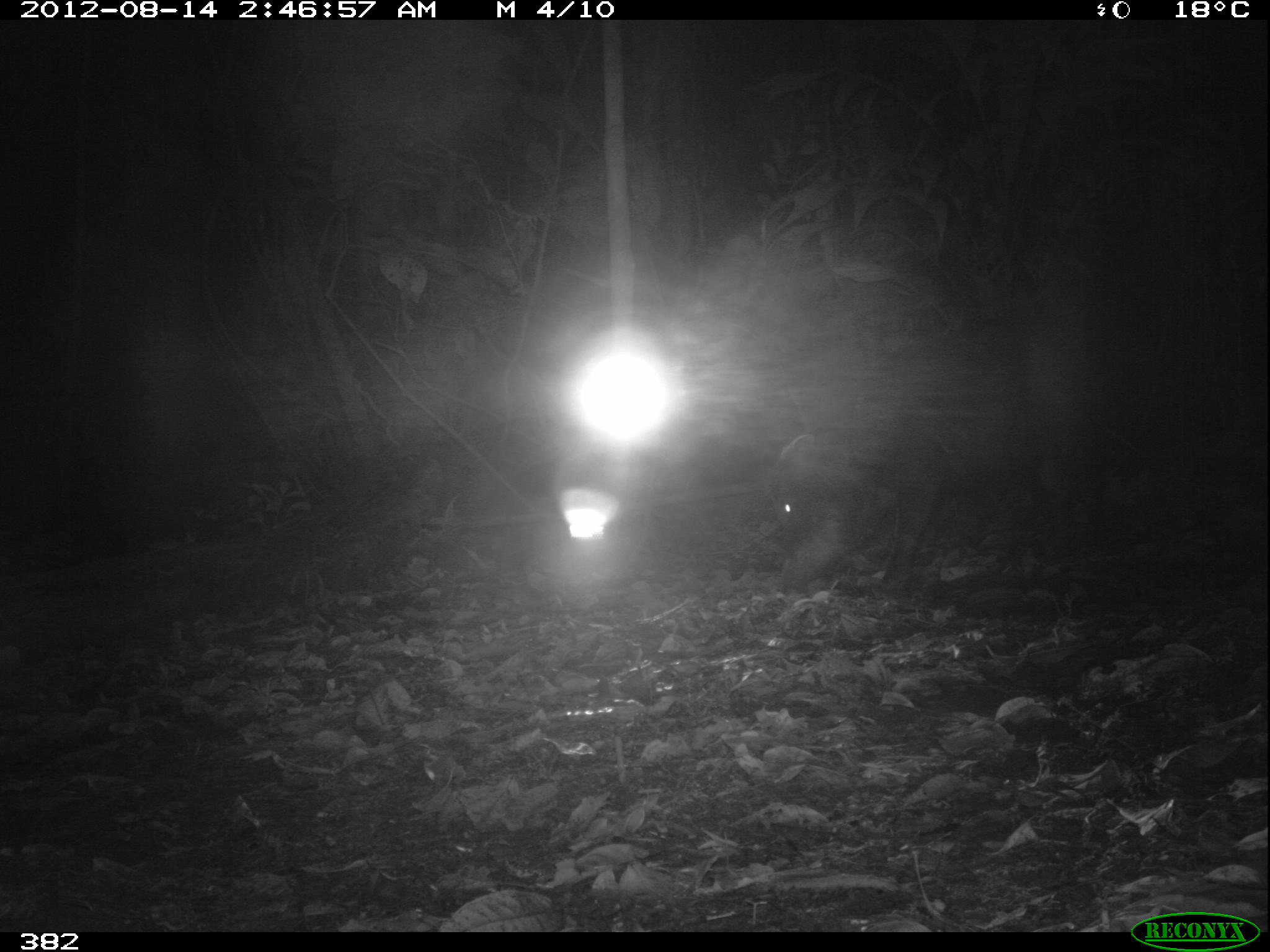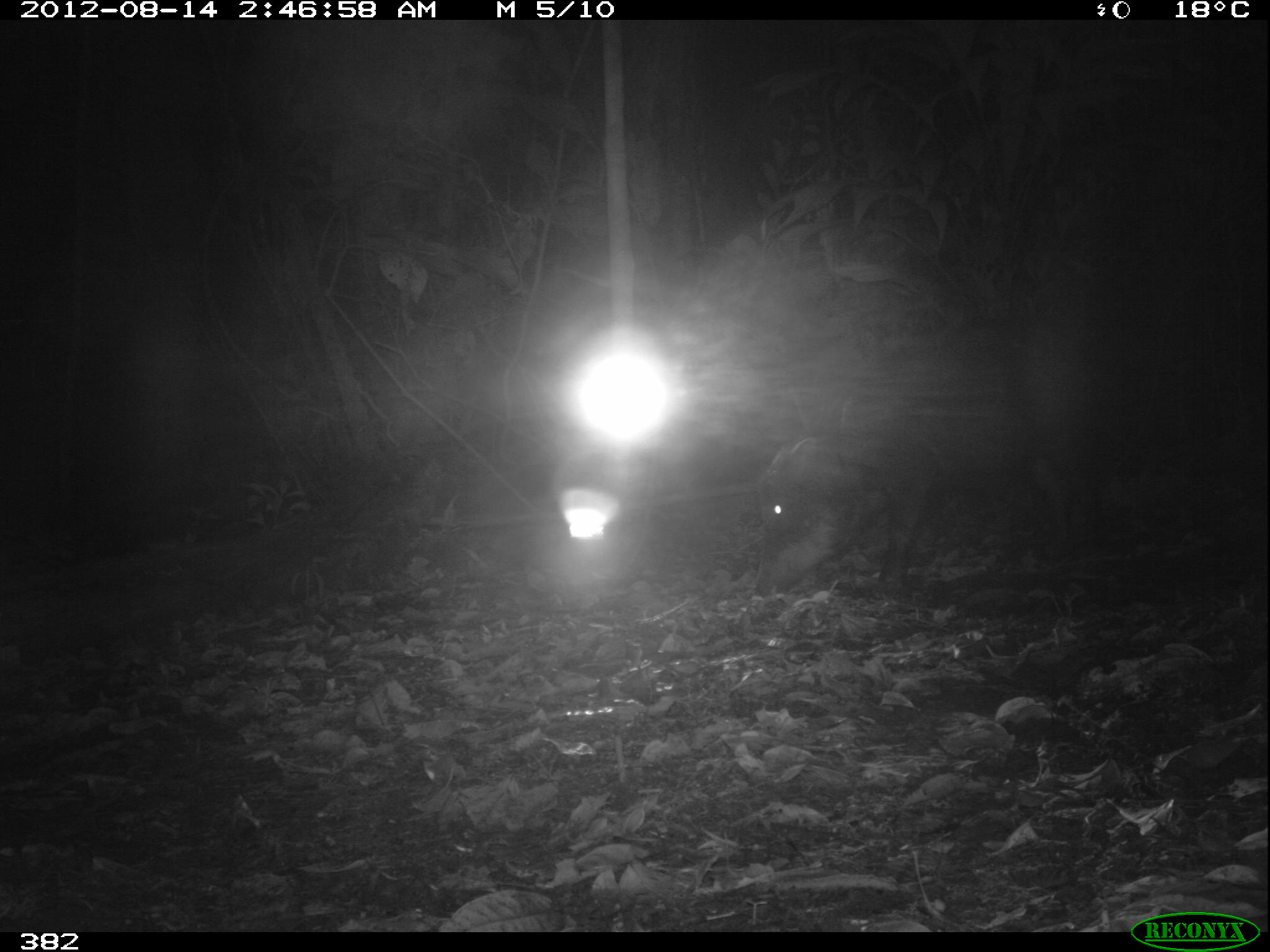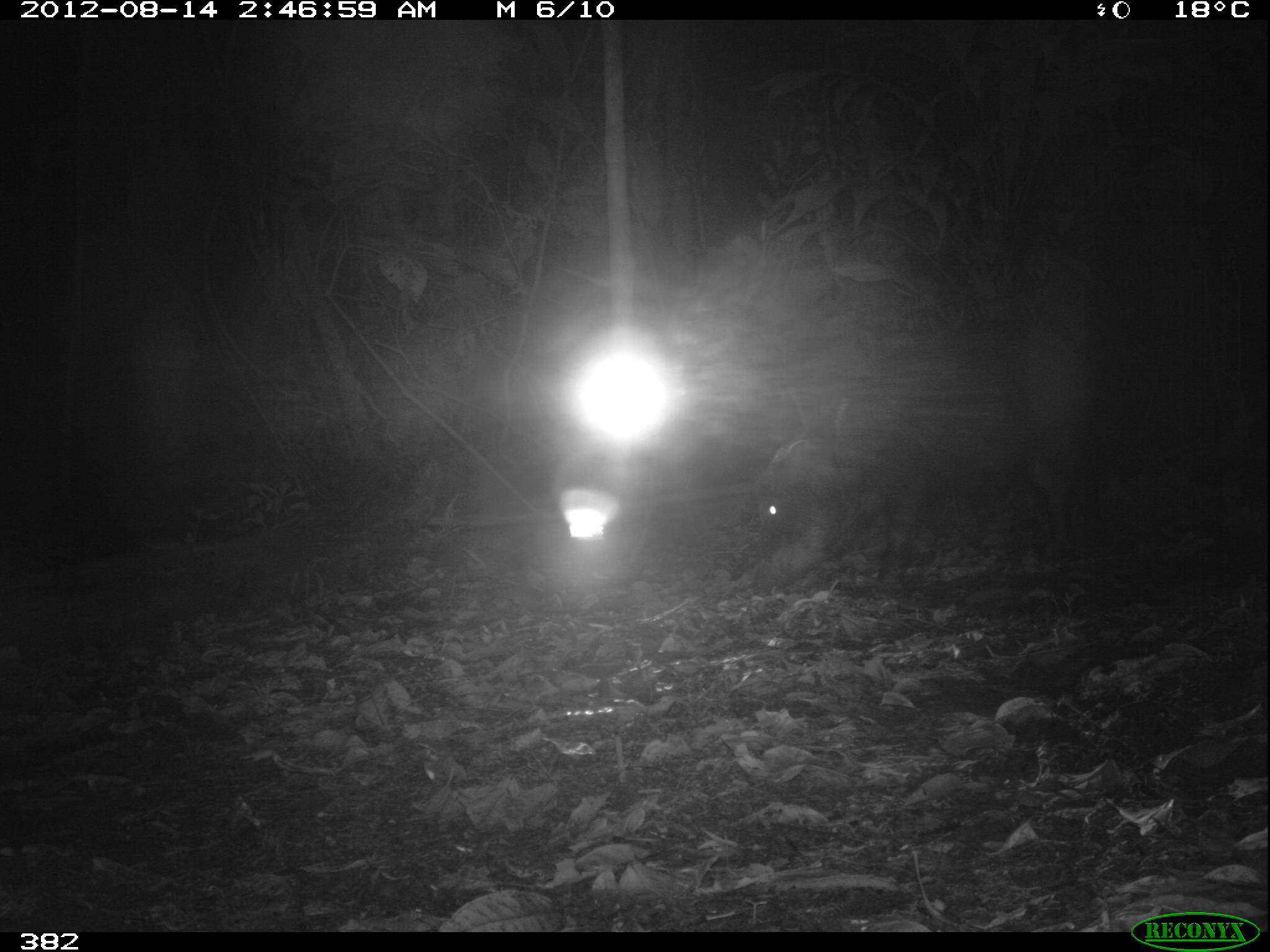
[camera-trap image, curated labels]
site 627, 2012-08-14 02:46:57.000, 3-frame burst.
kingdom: Animalia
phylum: Chordata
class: Mammalia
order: Artiodactyla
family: Tayassuidae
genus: Tayassu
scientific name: Tayassu pecari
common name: white-lipped peccary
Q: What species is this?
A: Tayassu pecari (white-lipped peccary).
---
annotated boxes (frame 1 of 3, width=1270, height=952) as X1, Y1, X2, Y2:
tayassu pecari: 763, 313, 1106, 591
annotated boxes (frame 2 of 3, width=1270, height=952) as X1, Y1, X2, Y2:
tayassu pecari: 755, 317, 1111, 594